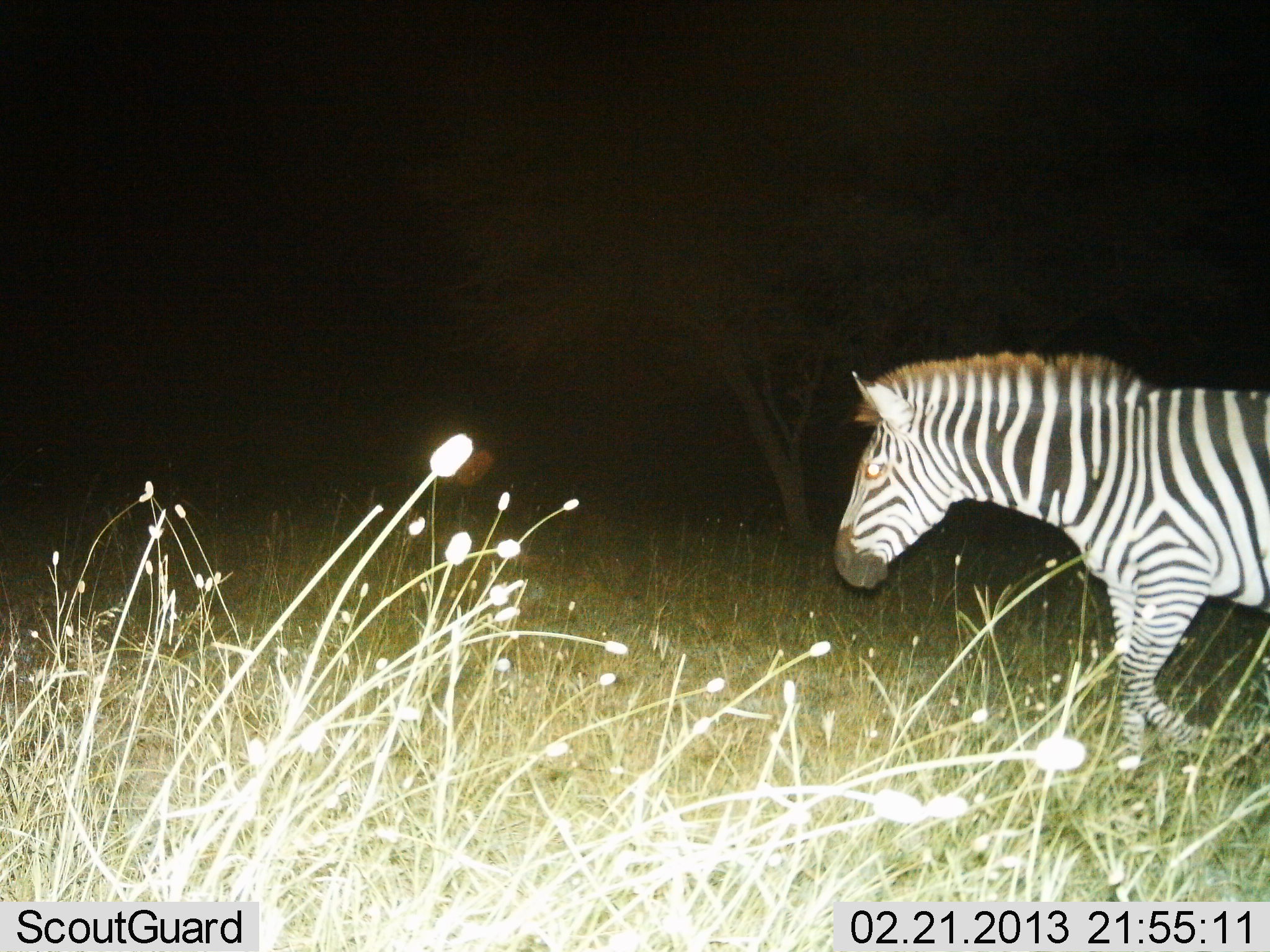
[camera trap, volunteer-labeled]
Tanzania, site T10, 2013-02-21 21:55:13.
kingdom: Animalia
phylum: Chordata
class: Mammalia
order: Perissodactyla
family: Equidae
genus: Equus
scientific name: Equus quagga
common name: plains zebra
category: zebra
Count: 1.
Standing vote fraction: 7%.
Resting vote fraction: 0%.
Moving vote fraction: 93%.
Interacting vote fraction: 0%.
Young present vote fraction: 0%.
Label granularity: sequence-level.